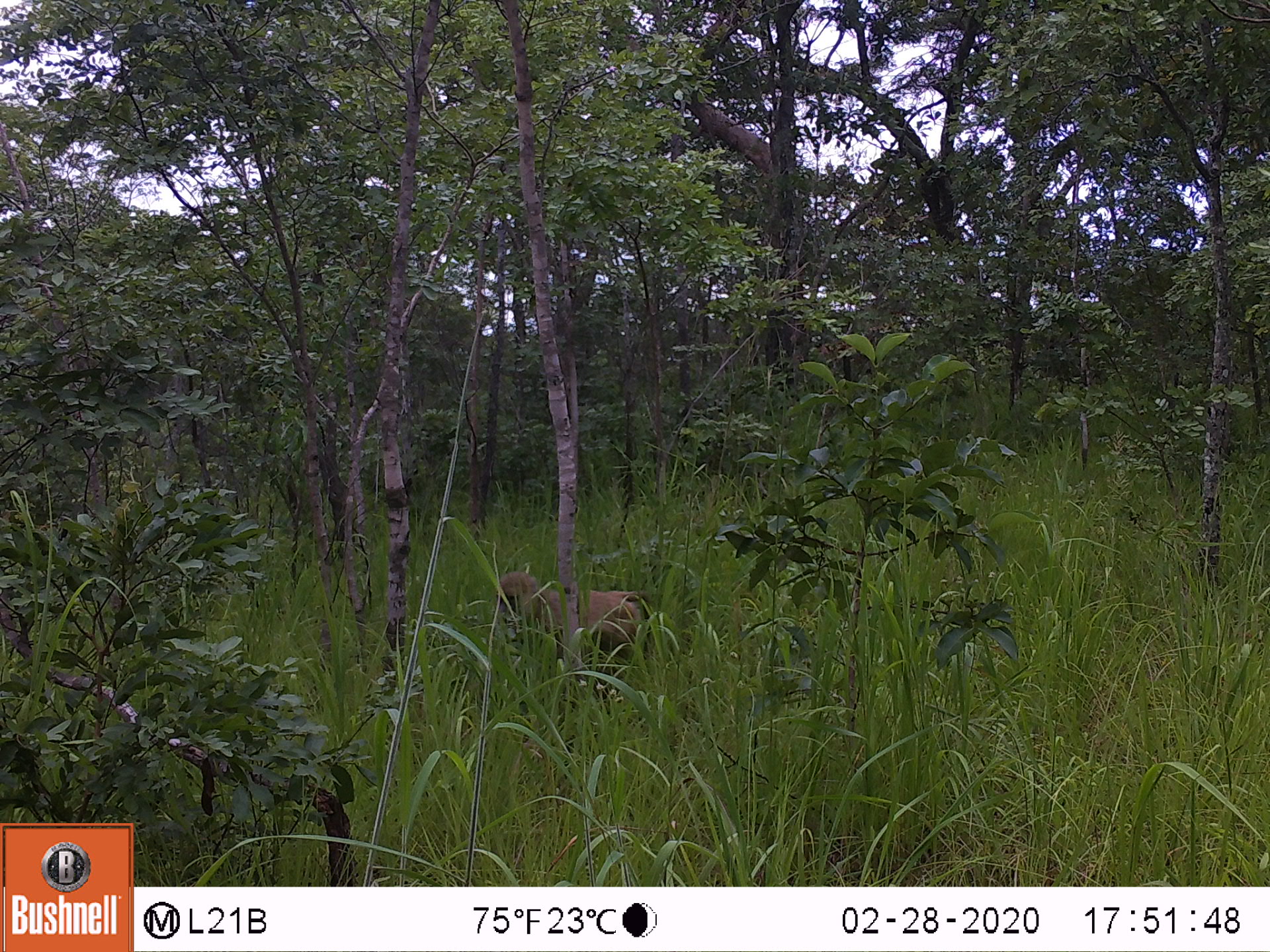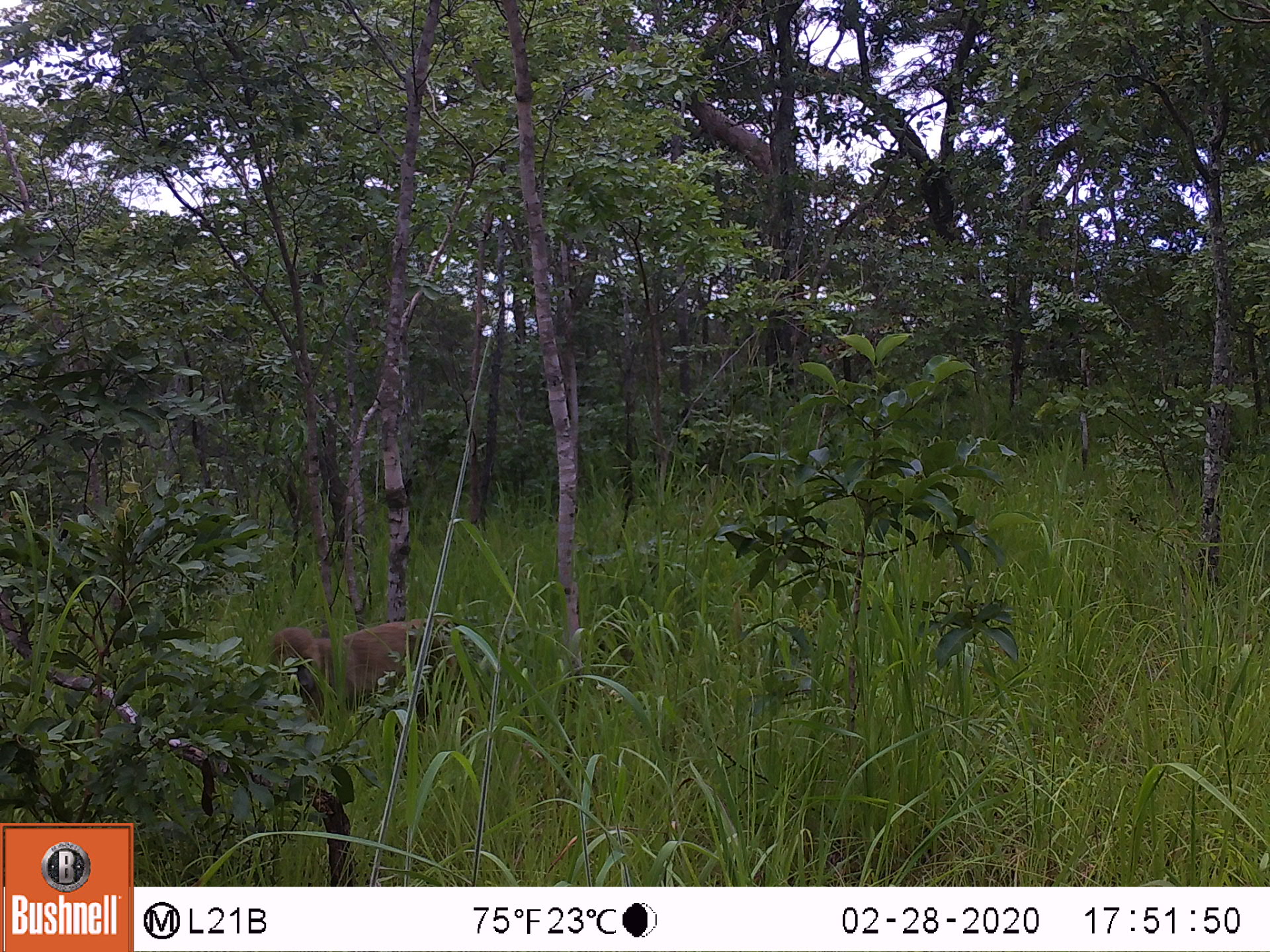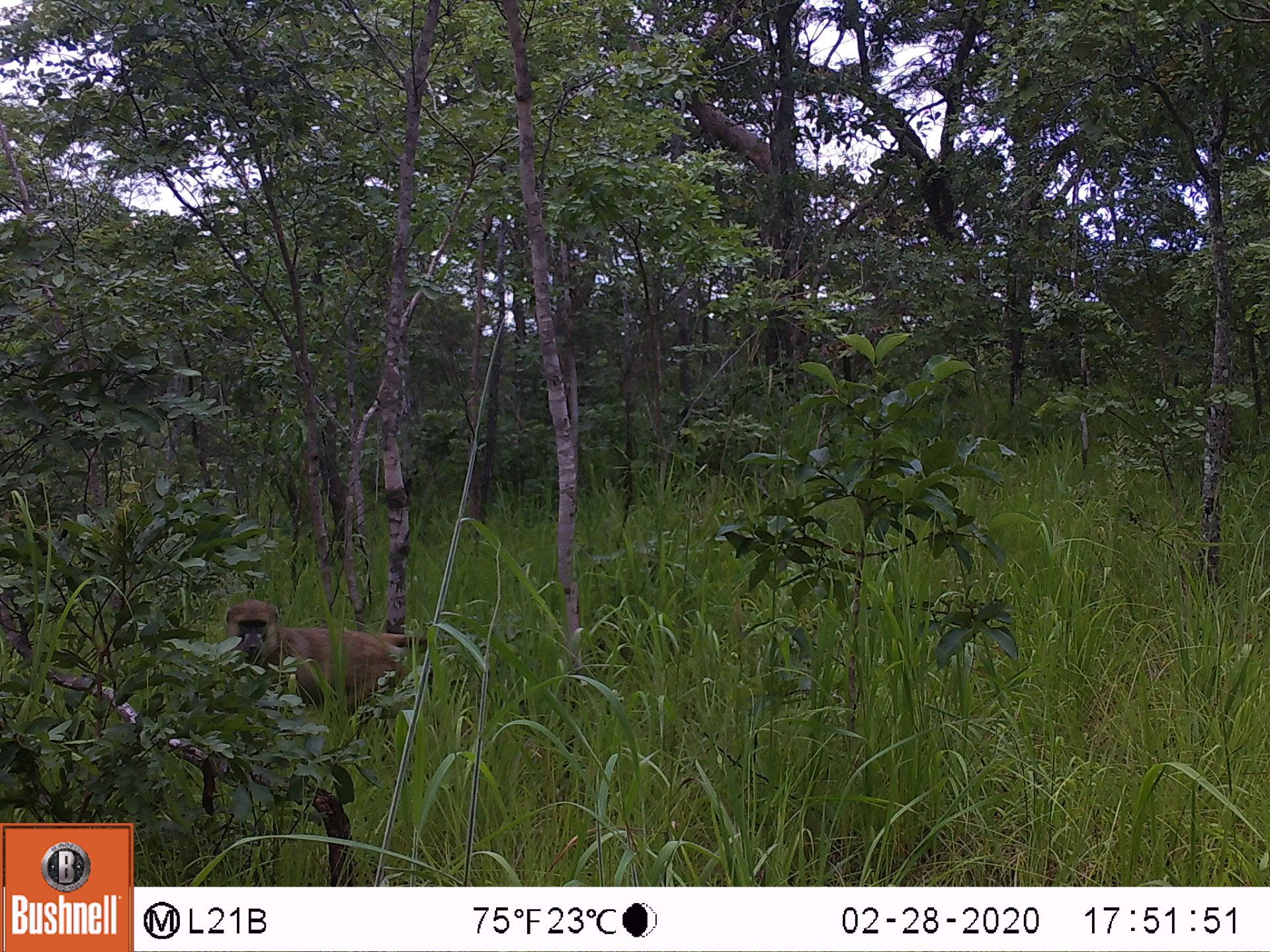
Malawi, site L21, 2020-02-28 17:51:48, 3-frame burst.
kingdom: Animalia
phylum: Chordata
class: Mammalia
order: Primates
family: Cercopithecidae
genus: Papio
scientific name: Papio cynocephalus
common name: yellow baboon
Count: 1.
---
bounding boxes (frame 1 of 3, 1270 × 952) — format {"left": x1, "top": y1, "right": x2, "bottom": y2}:
yellow baboon: {"left": 487, "top": 572, "right": 656, "bottom": 698}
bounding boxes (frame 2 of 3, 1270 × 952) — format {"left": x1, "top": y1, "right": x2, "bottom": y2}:
yellow baboon: {"left": 258, "top": 614, "right": 467, "bottom": 755}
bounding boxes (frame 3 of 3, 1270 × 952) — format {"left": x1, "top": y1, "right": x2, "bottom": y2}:
yellow baboon: {"left": 216, "top": 602, "right": 440, "bottom": 734}